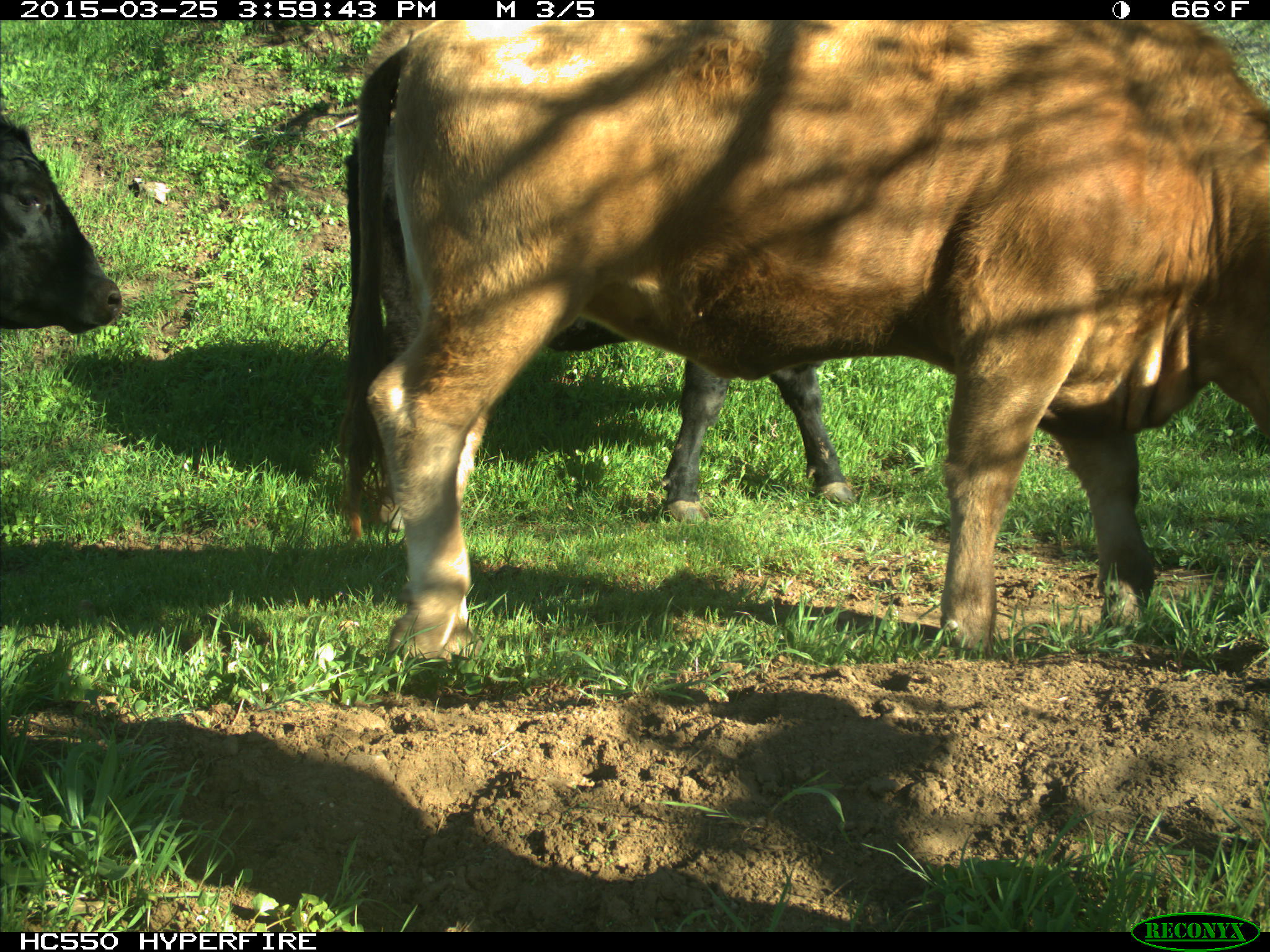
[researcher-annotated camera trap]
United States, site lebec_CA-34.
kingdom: Animalia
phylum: Chordata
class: Mammalia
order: Artiodactyla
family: Bovidae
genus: Bos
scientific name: Bos taurus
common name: domestic cow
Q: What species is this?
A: Bos taurus (domestic cow).